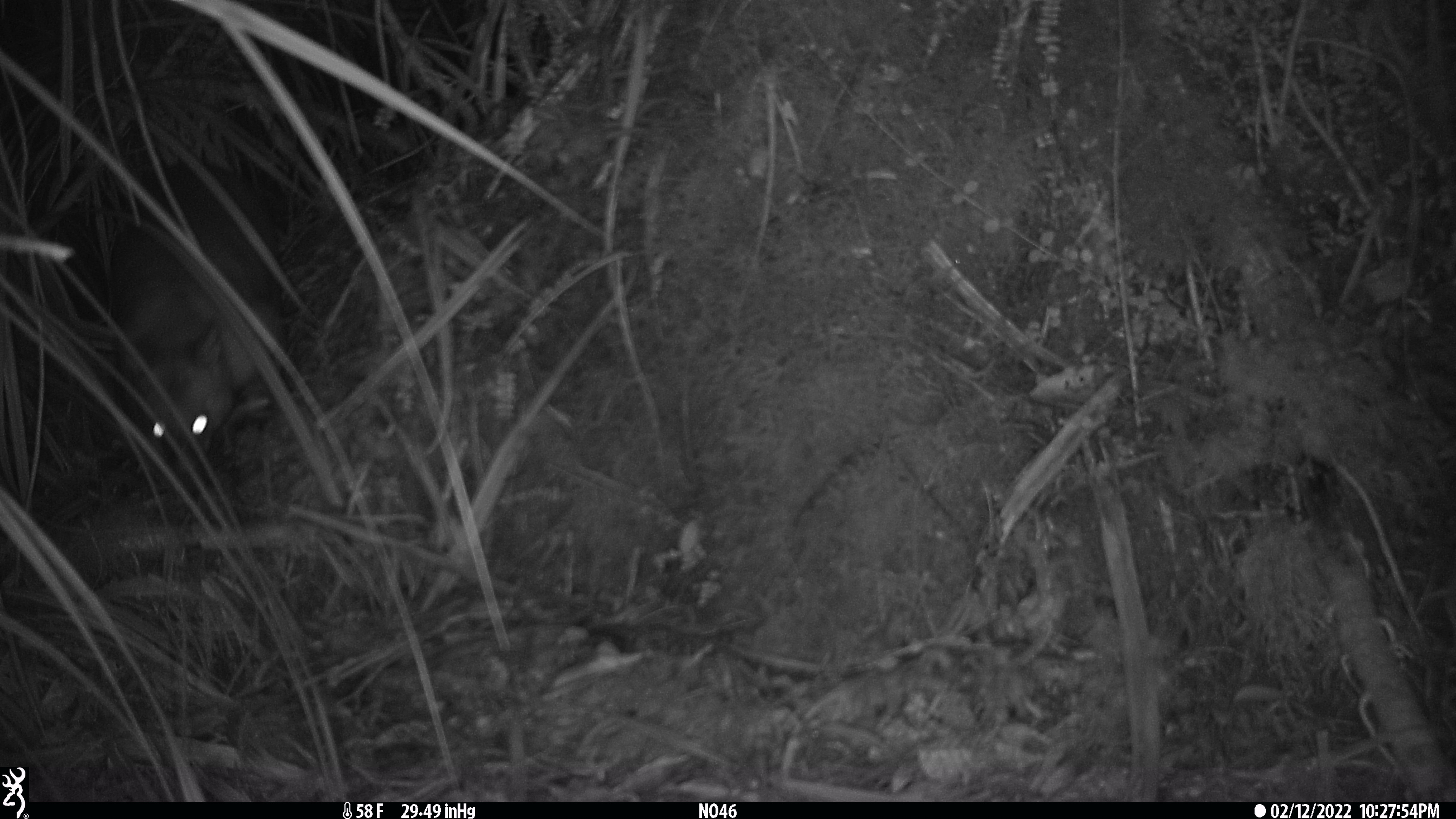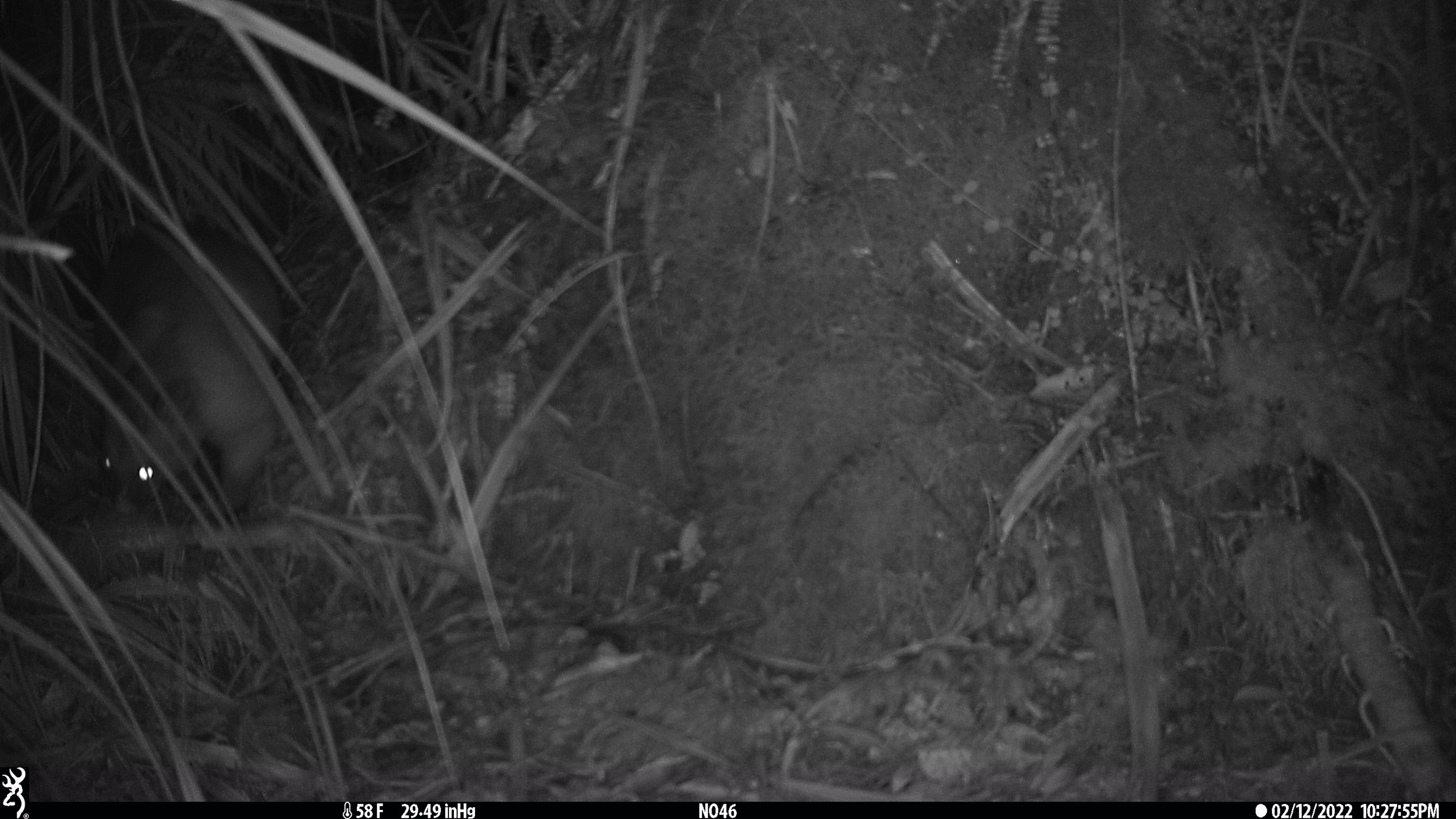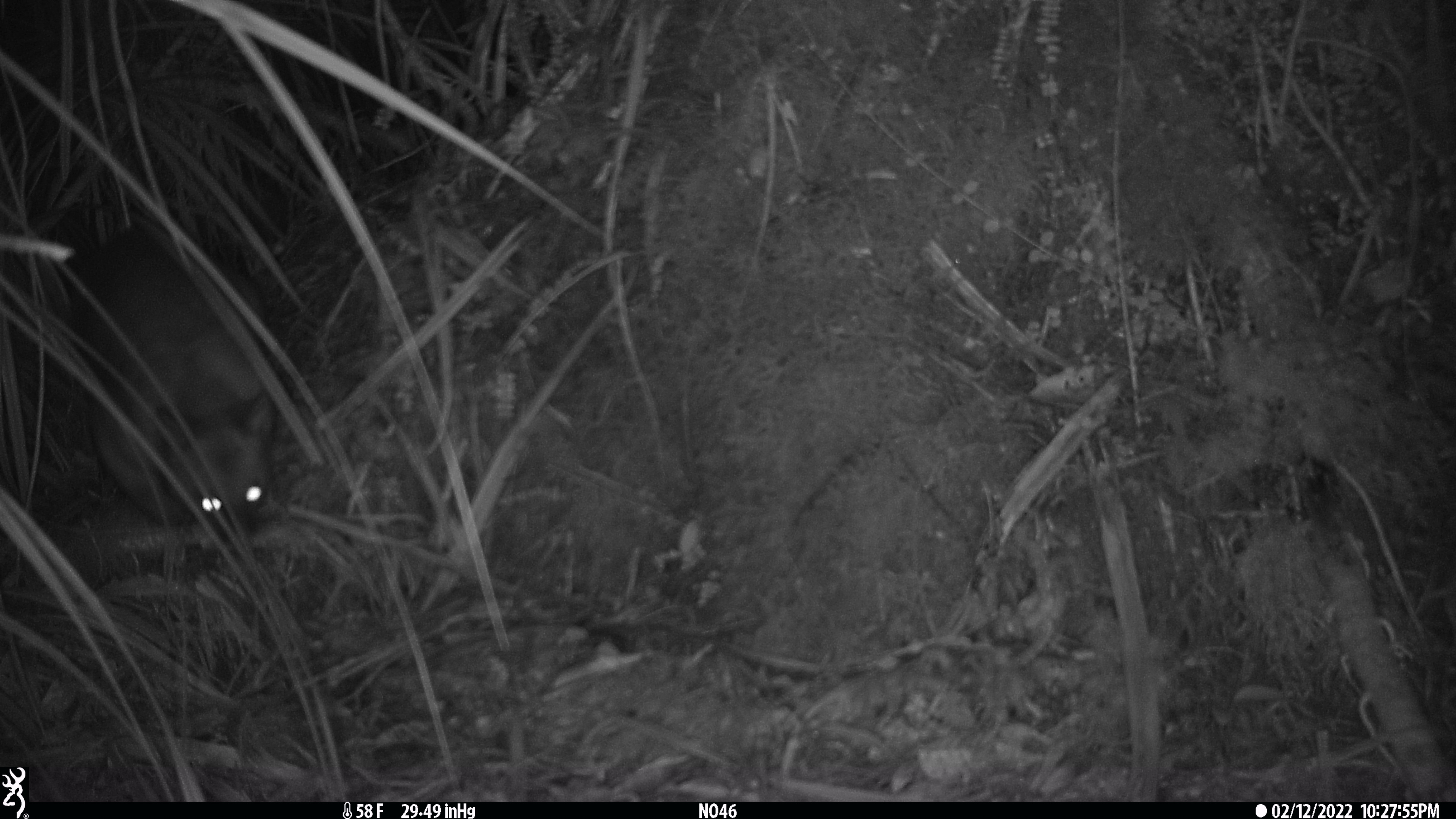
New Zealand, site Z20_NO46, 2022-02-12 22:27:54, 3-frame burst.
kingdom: Animalia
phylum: Chordata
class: Mammalia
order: Diprotodontia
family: Phalangeridae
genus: Trichosurus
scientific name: Trichosurus vulpecula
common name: common brushtail possum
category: possum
Possum (common brushtail possum) (Trichosurus vulpecula).